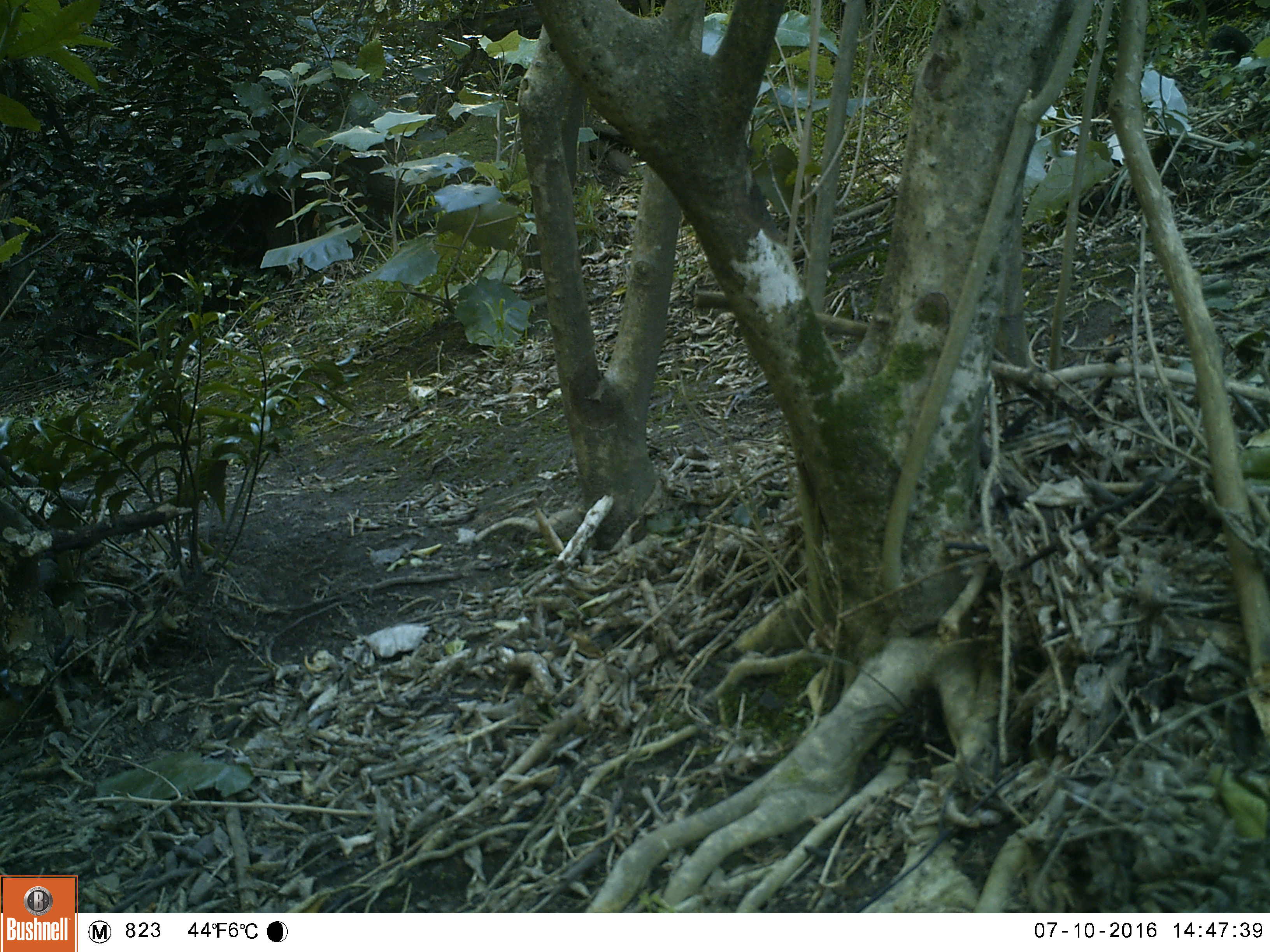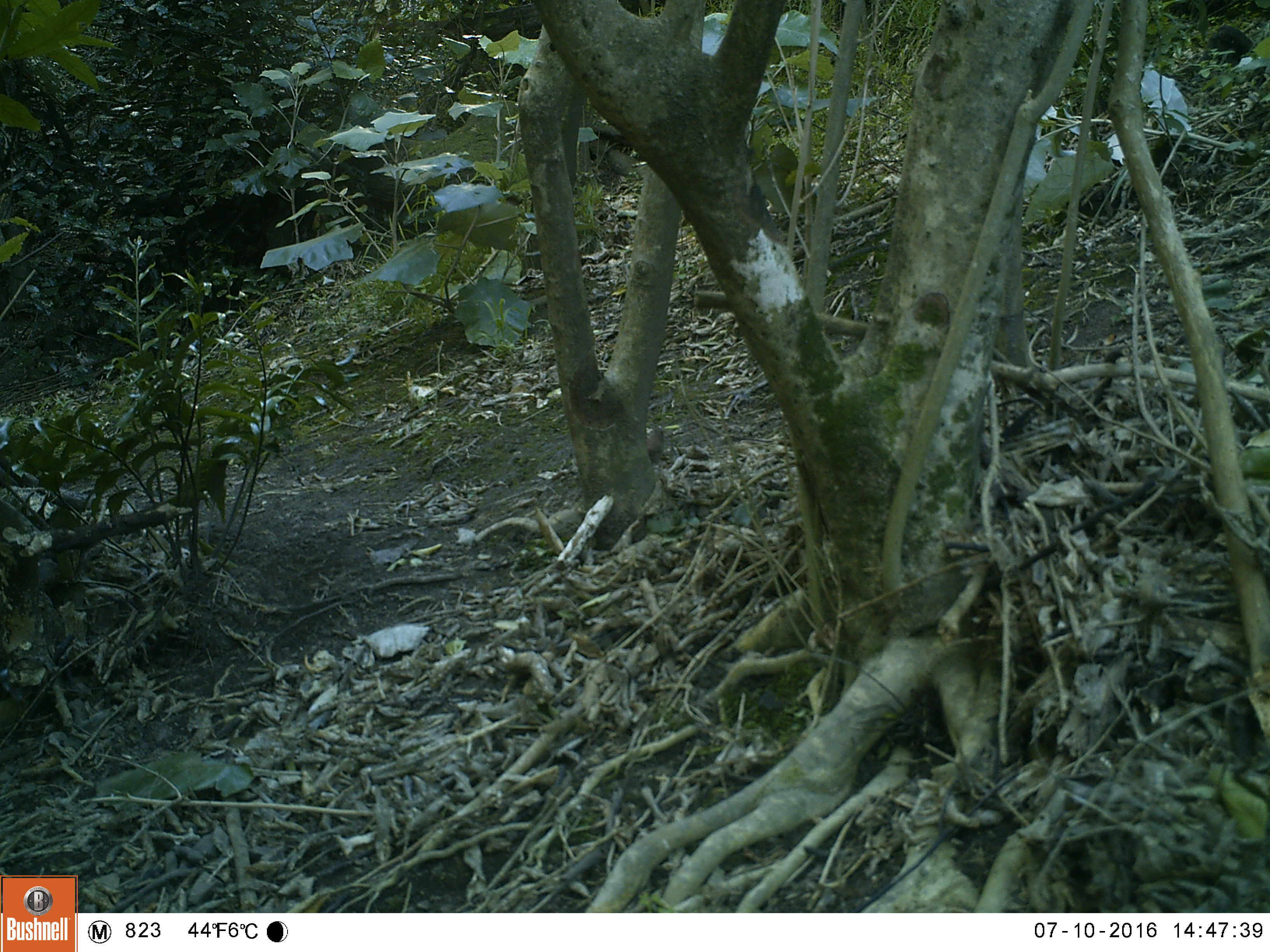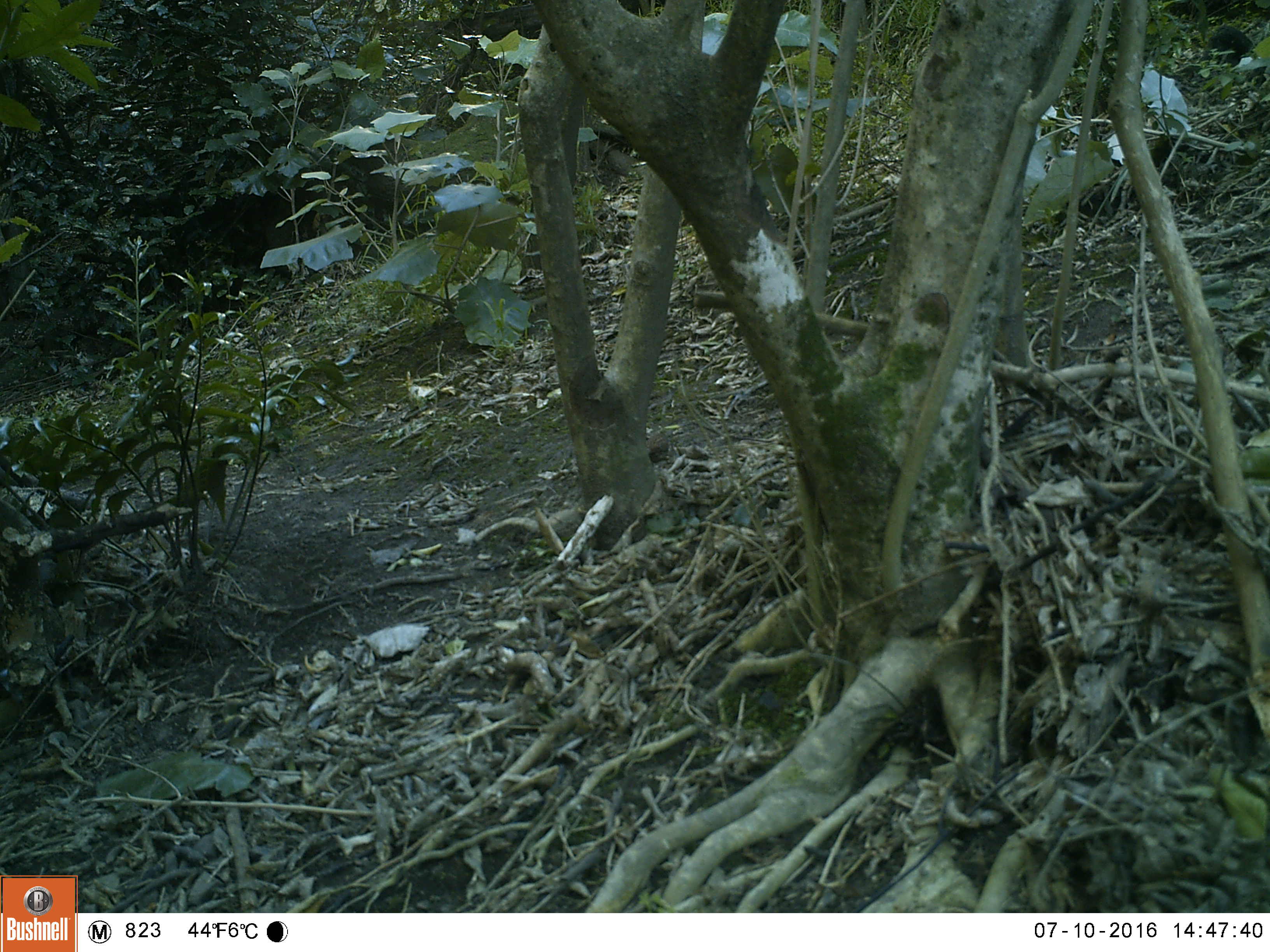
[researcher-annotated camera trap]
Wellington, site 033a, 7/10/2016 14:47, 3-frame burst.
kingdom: Animalia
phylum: Chordata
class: Aves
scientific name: Aves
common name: bird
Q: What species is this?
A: Bird (Aves).